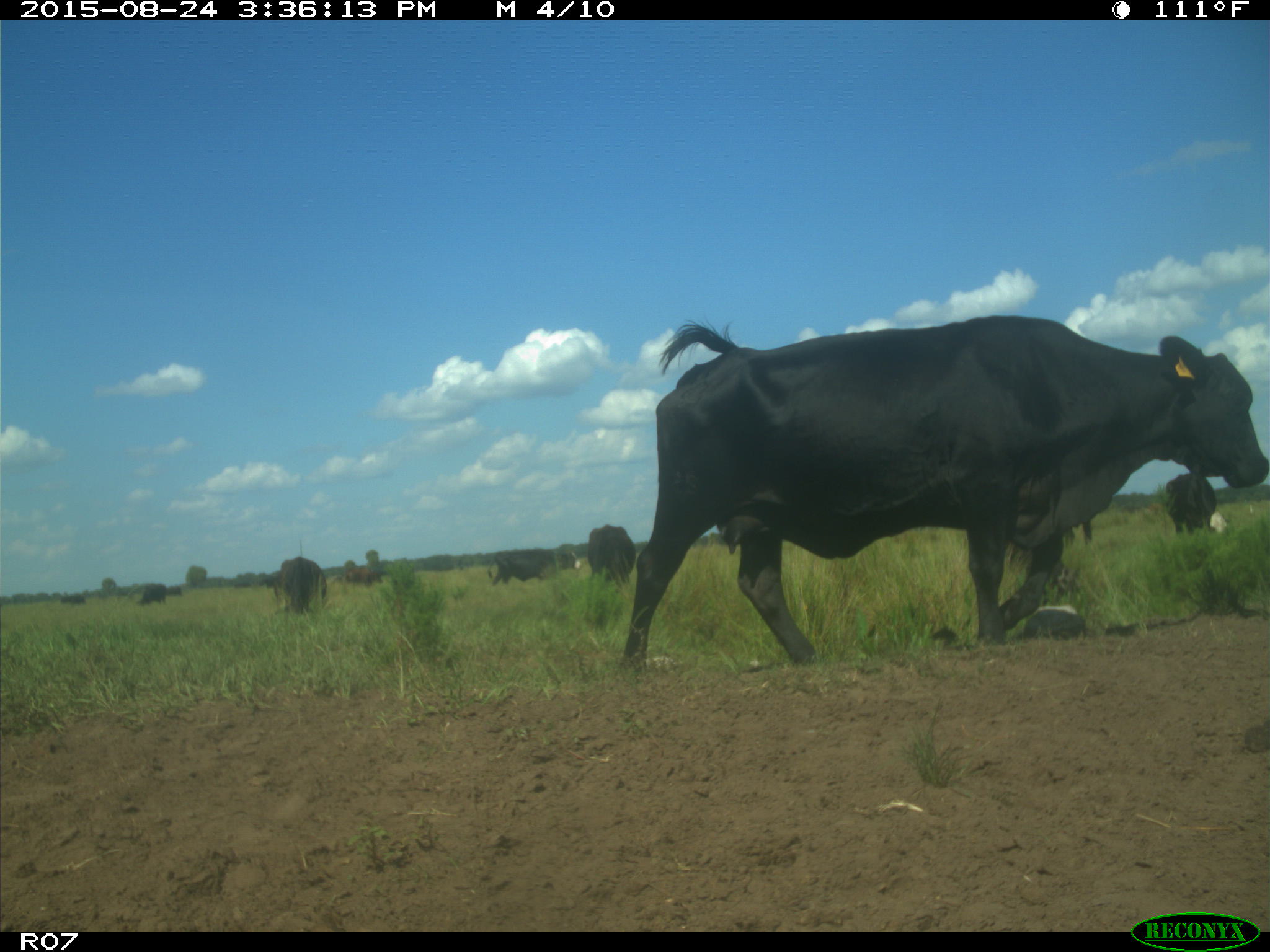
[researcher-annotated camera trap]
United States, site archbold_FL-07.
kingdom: Animalia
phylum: Chordata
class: Mammalia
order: Artiodactyla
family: Bovidae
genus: Bos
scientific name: Bos taurus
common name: domestic cow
Bos taurus (domestic cow).